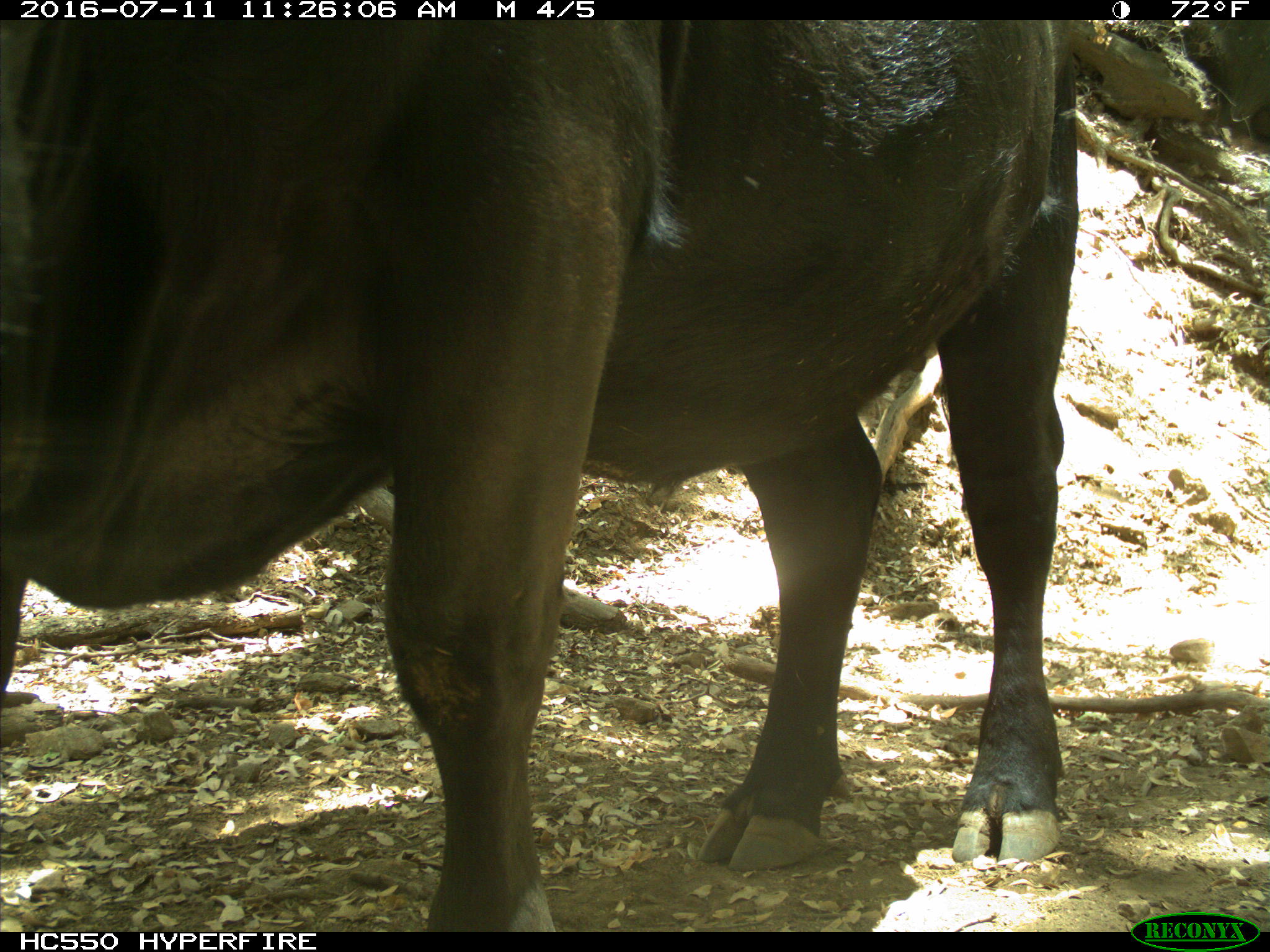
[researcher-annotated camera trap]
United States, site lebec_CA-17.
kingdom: Animalia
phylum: Chordata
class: Mammalia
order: Artiodactyla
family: Bovidae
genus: Bos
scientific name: Bos taurus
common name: domestic cow